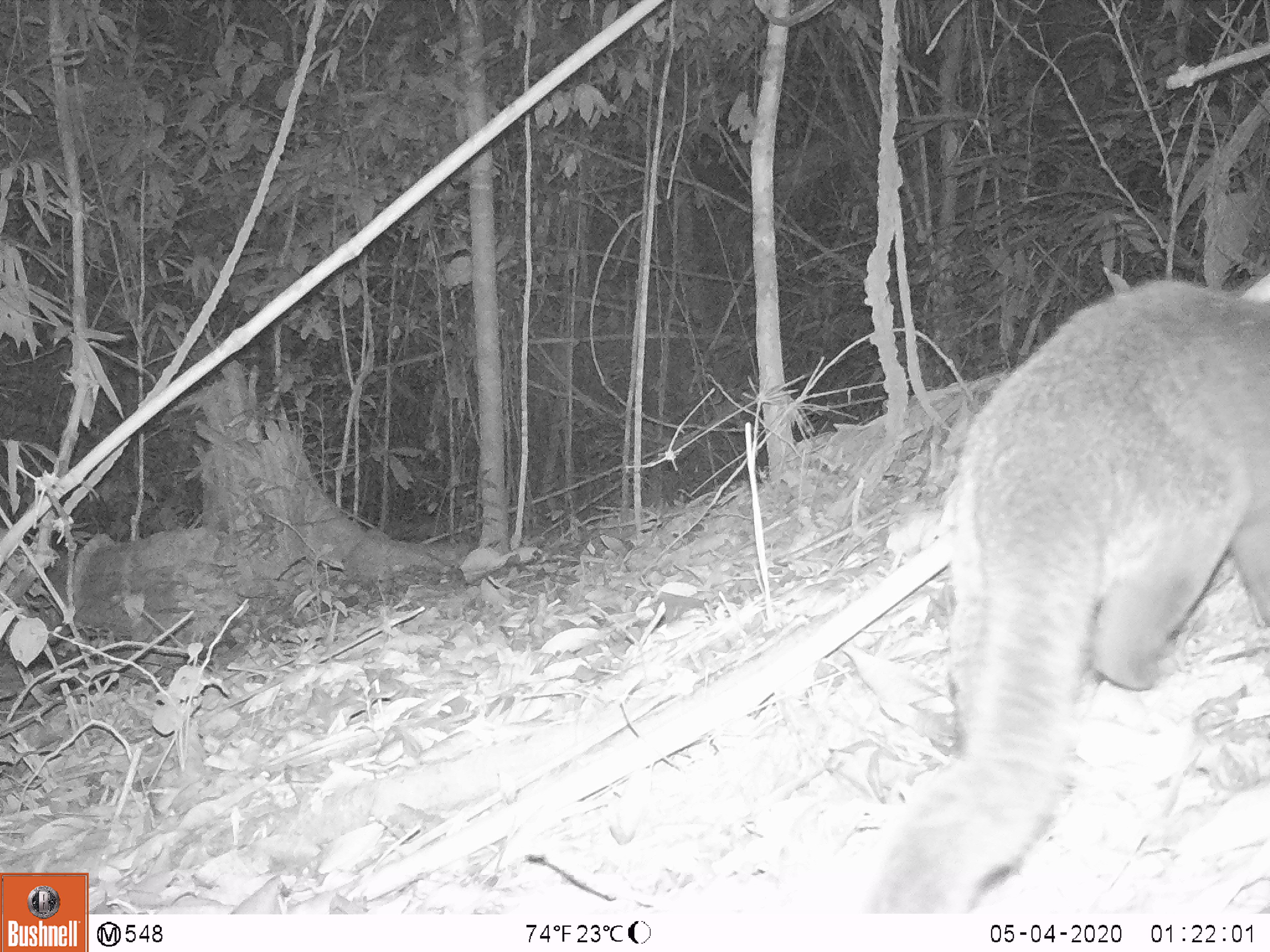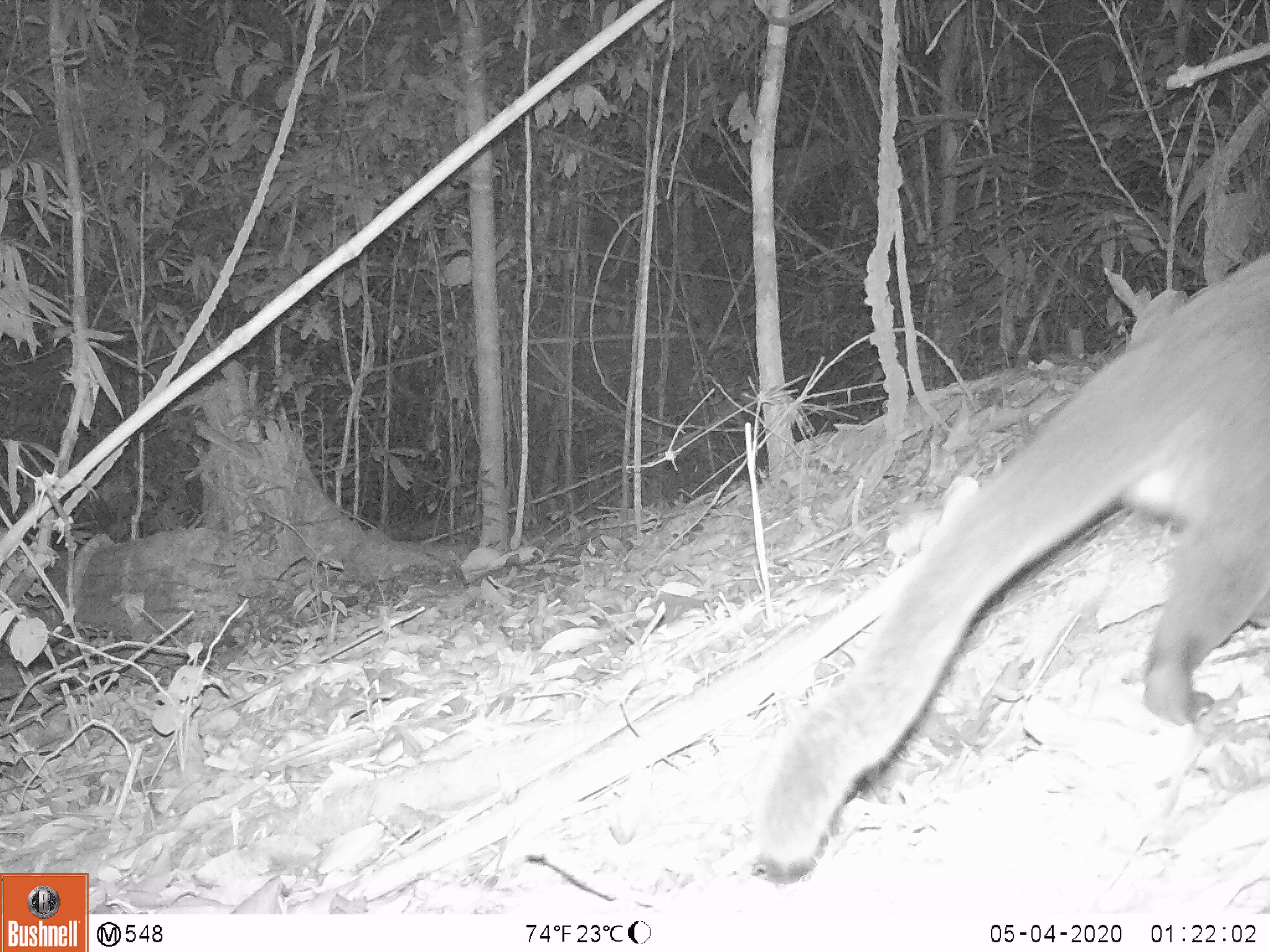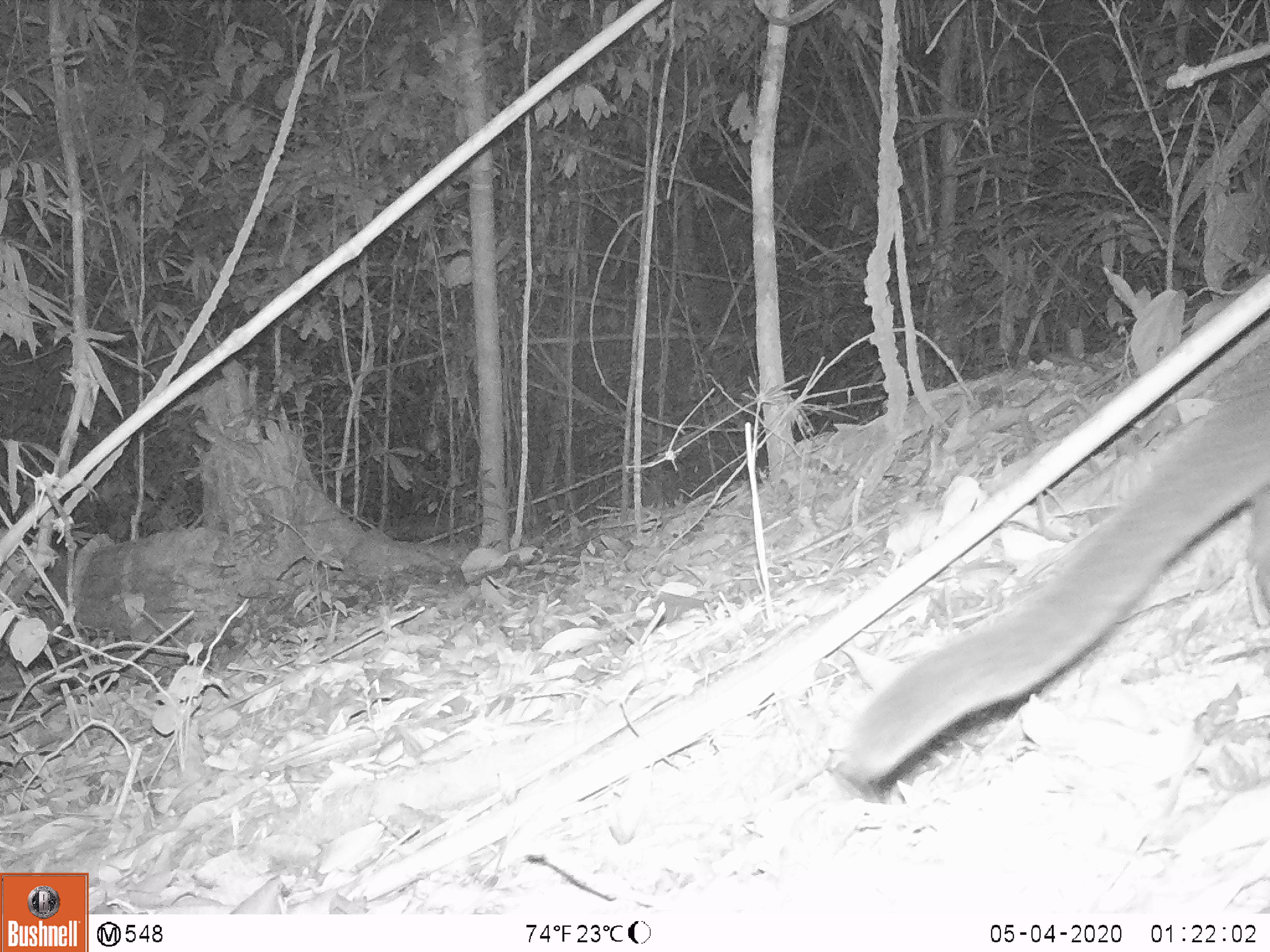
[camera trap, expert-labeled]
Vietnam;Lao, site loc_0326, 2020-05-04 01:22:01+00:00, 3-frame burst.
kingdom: Animalia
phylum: Chordata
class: Mammalia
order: Carnivora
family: Viverridae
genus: Paguma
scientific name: Paguma larvata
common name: masked palm civet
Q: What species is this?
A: Masked palm civet (Paguma larvata).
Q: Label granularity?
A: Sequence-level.